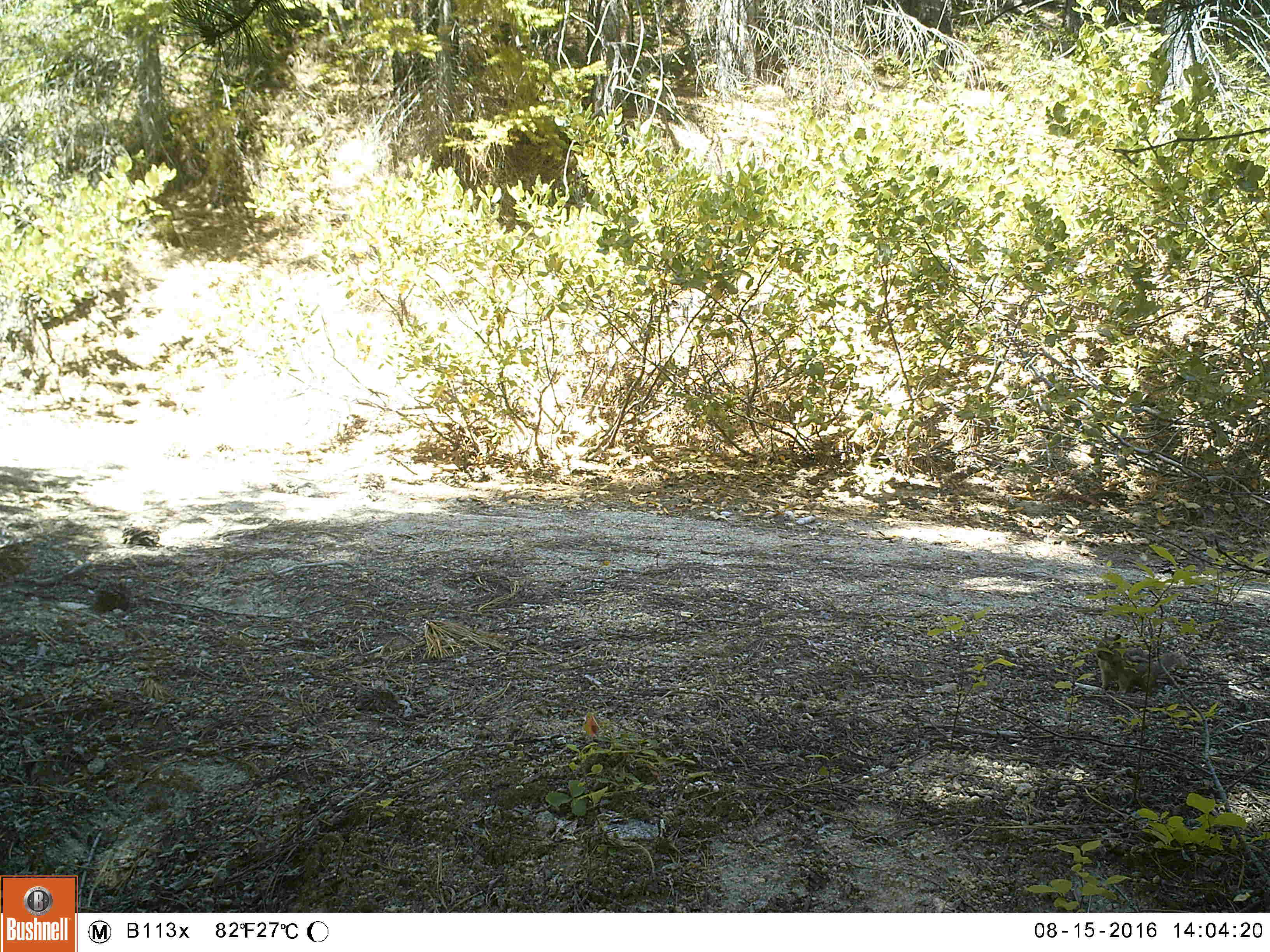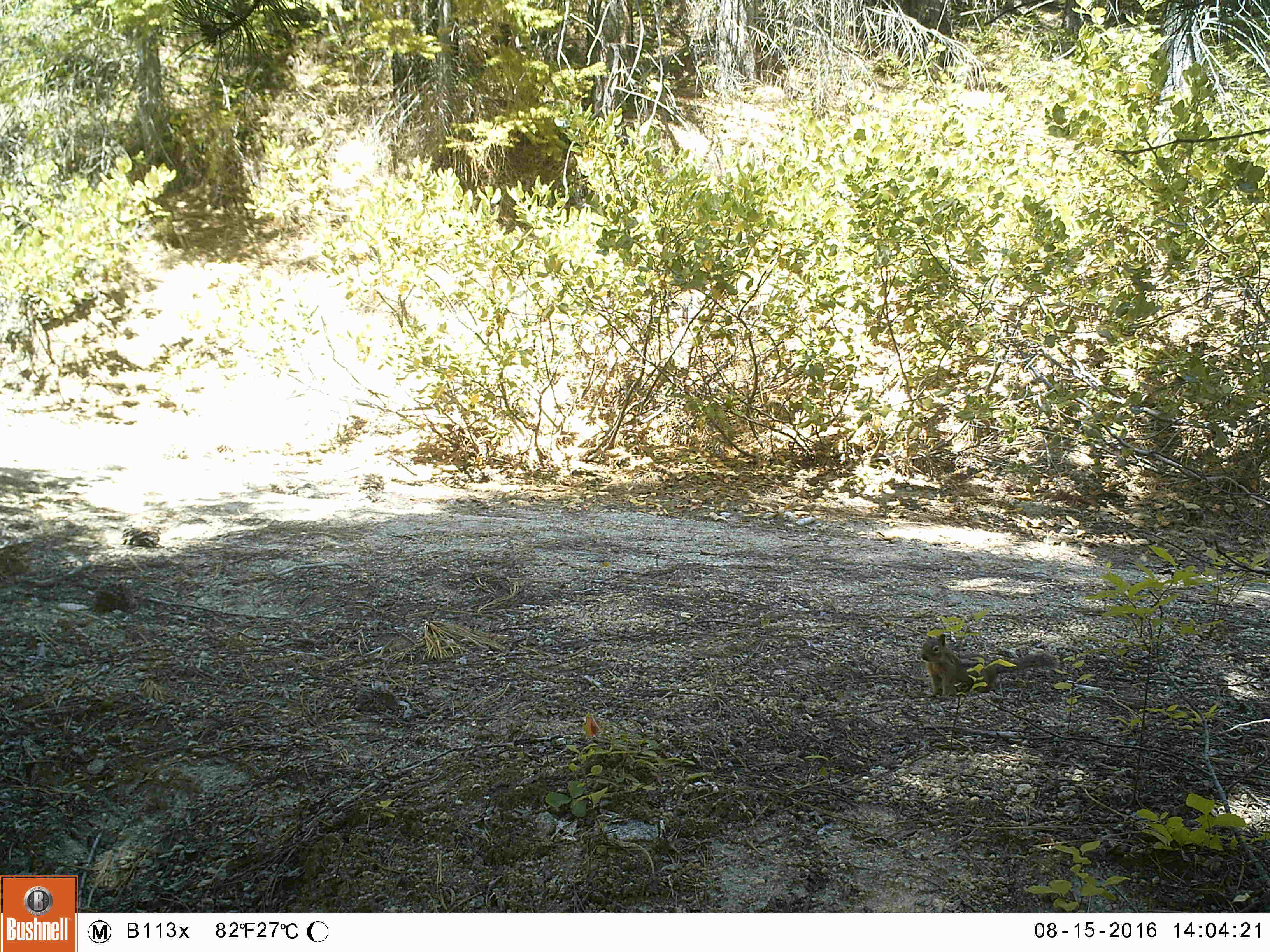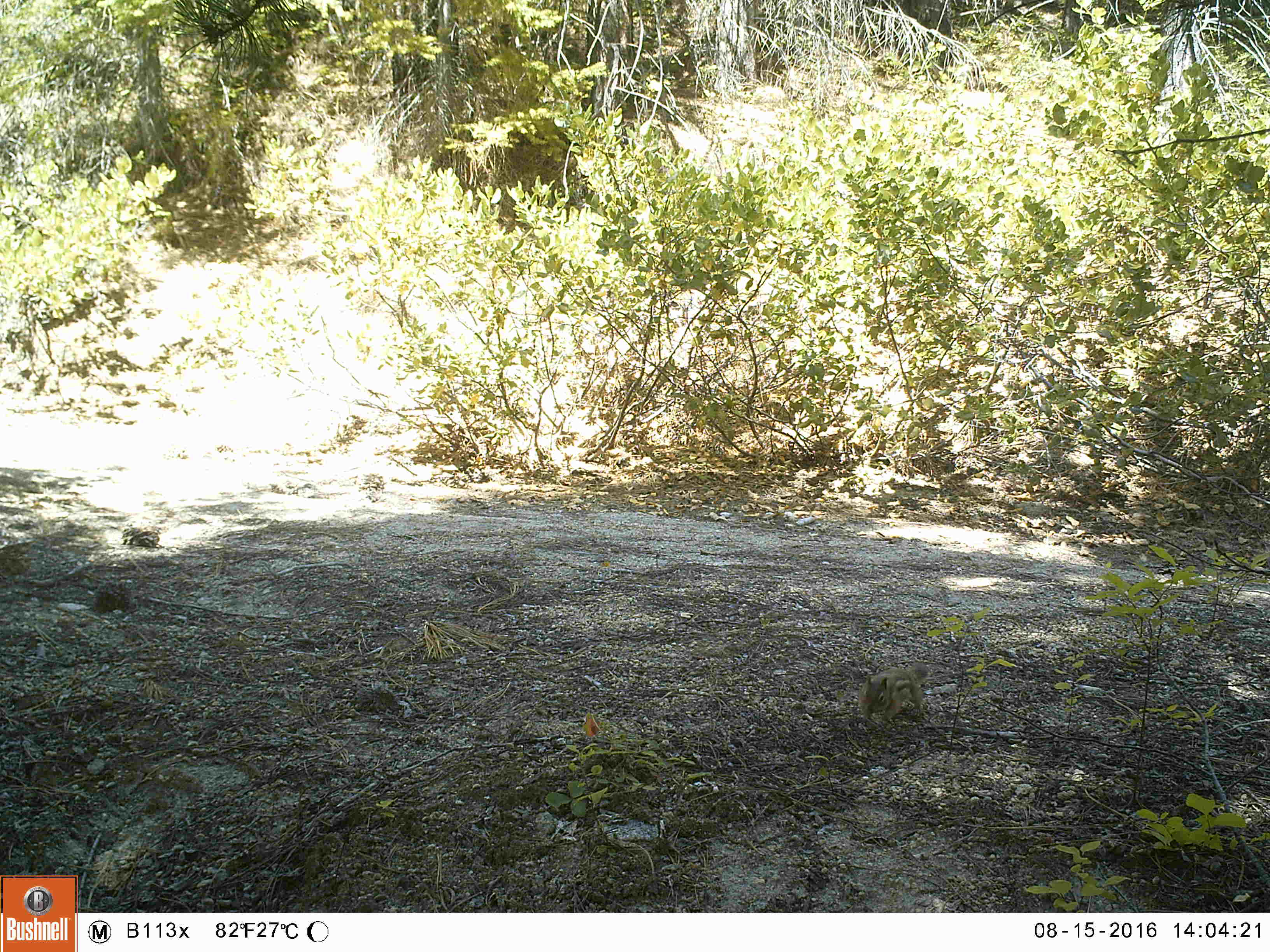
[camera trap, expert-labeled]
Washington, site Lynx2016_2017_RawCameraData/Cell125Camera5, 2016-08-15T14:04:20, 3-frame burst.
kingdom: Animalia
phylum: Chordata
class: Mammalia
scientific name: Mammalia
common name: small mammal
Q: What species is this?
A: Small mammal (Mammalia).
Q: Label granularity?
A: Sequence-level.